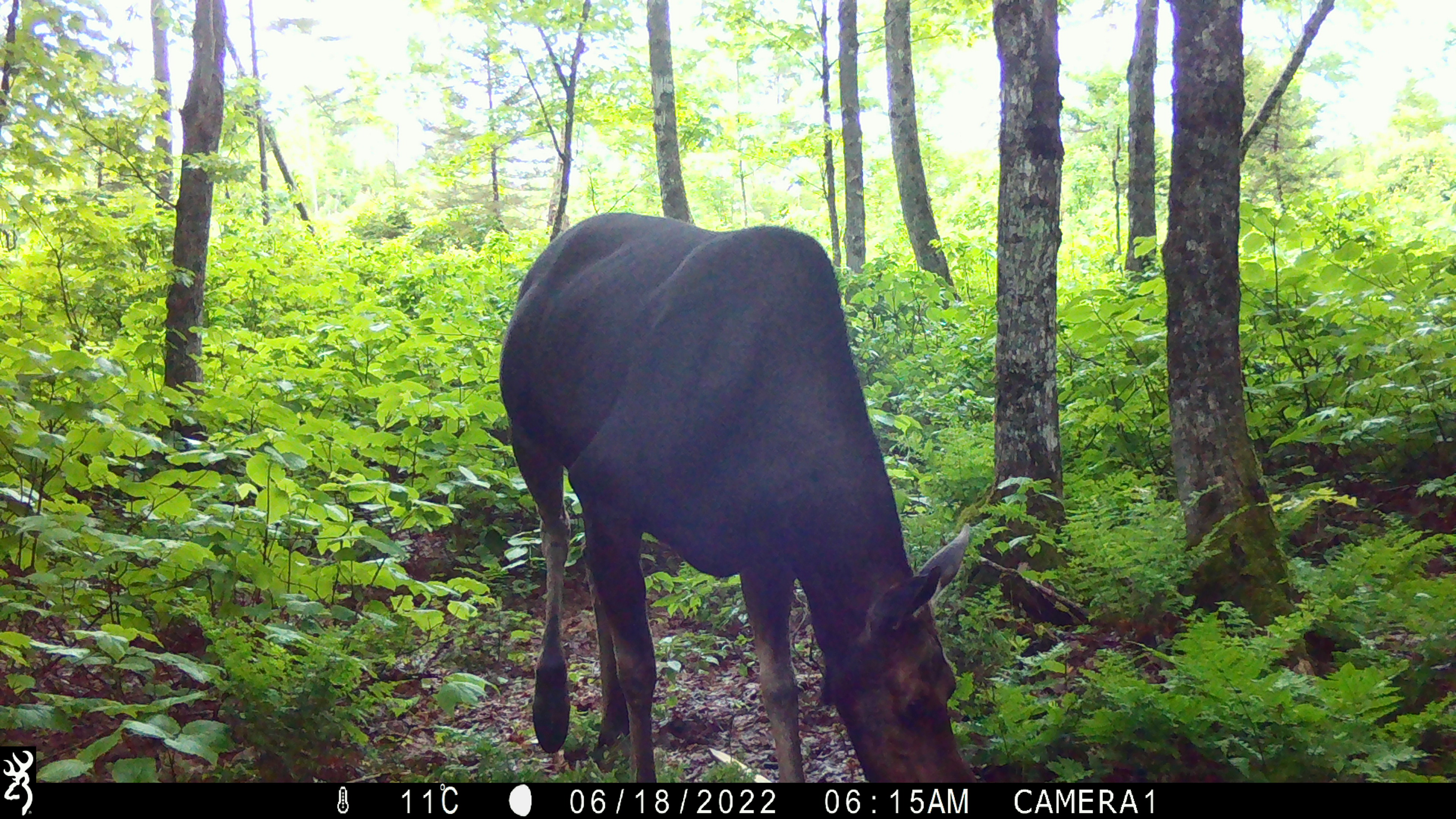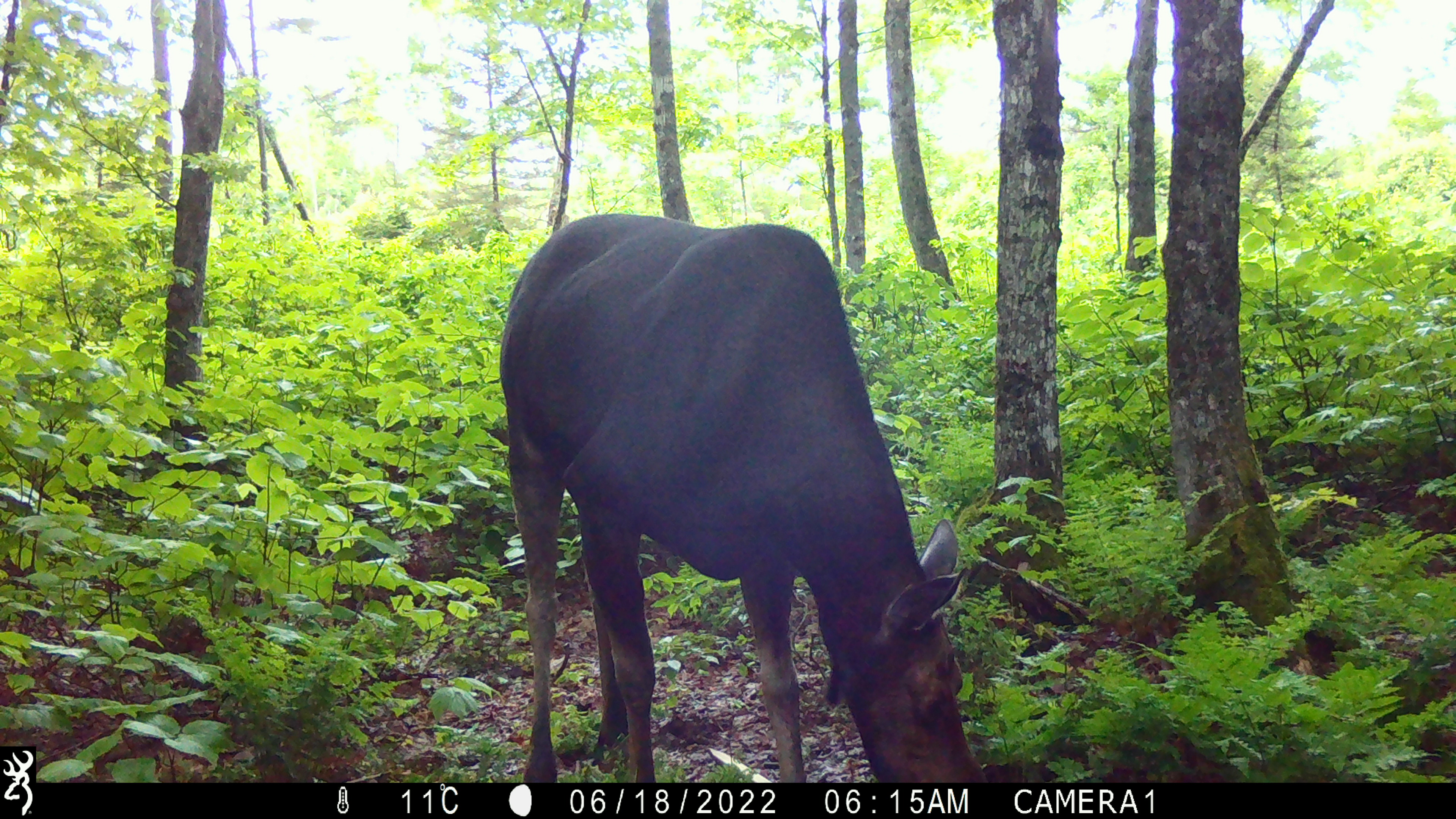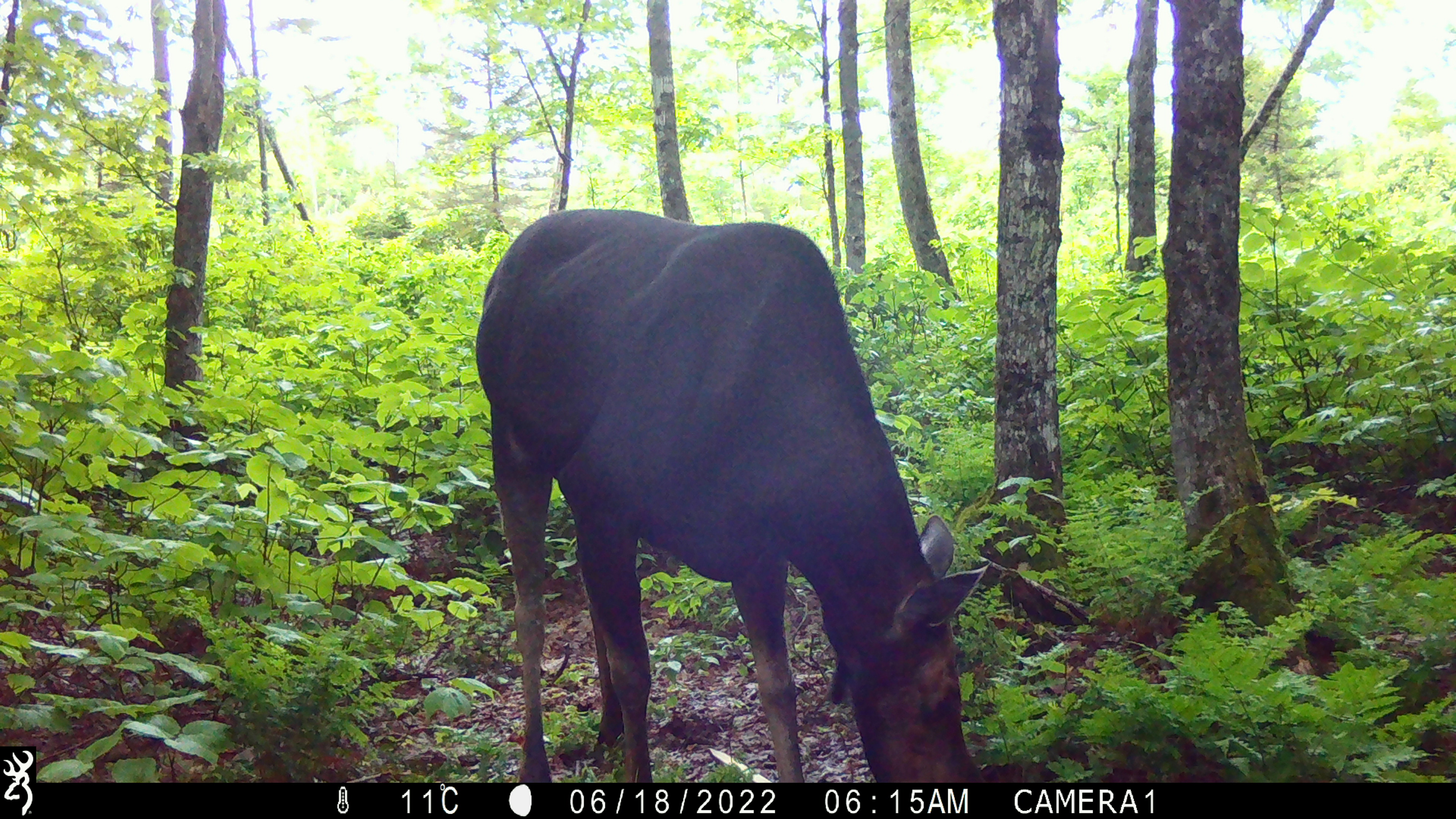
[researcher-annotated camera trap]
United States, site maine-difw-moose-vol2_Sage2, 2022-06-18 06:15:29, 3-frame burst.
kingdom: Animalia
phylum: Chordata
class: Mammalia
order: Artiodactyla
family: Cervidae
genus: Alces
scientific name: Alces alces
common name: moose